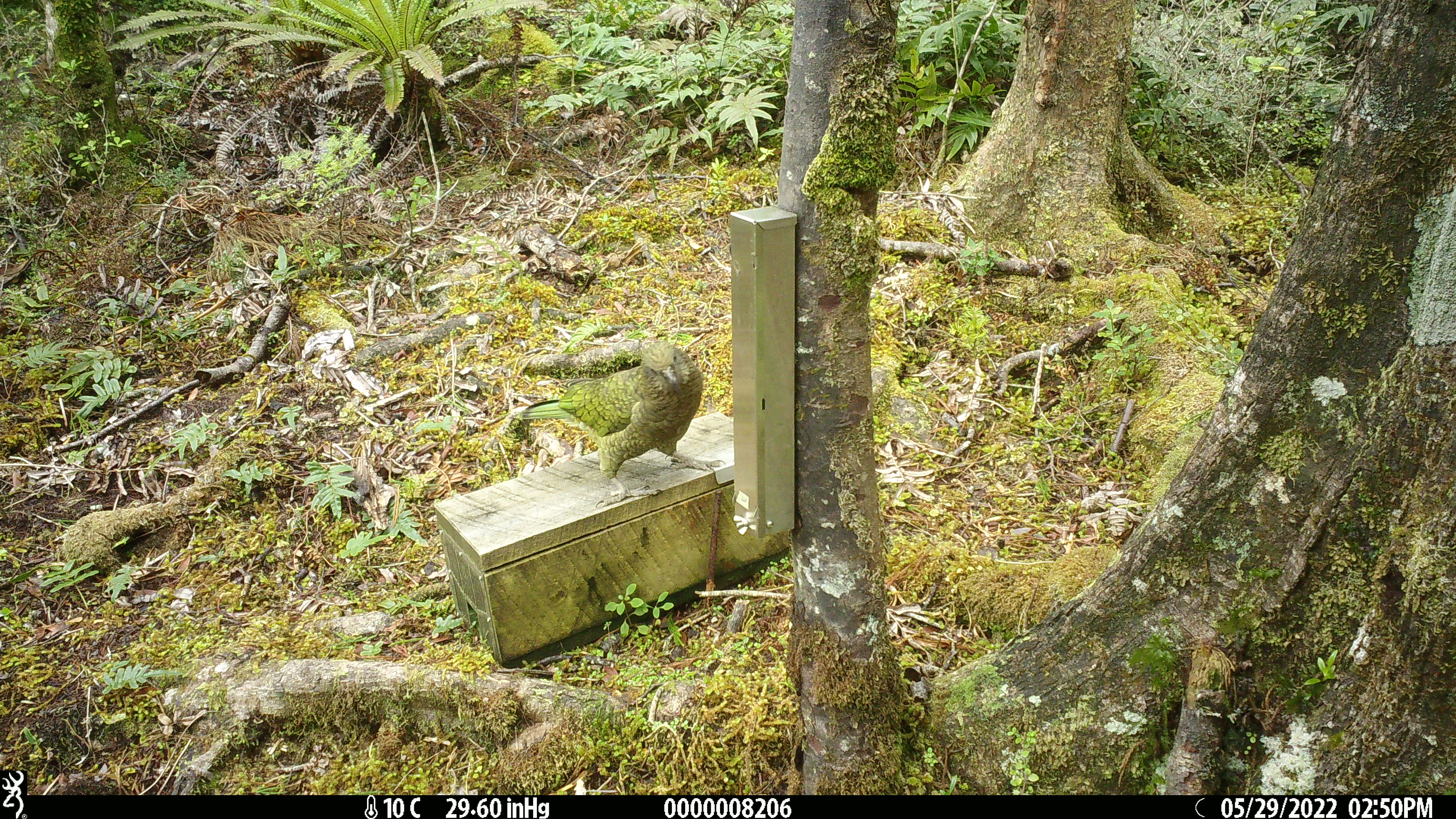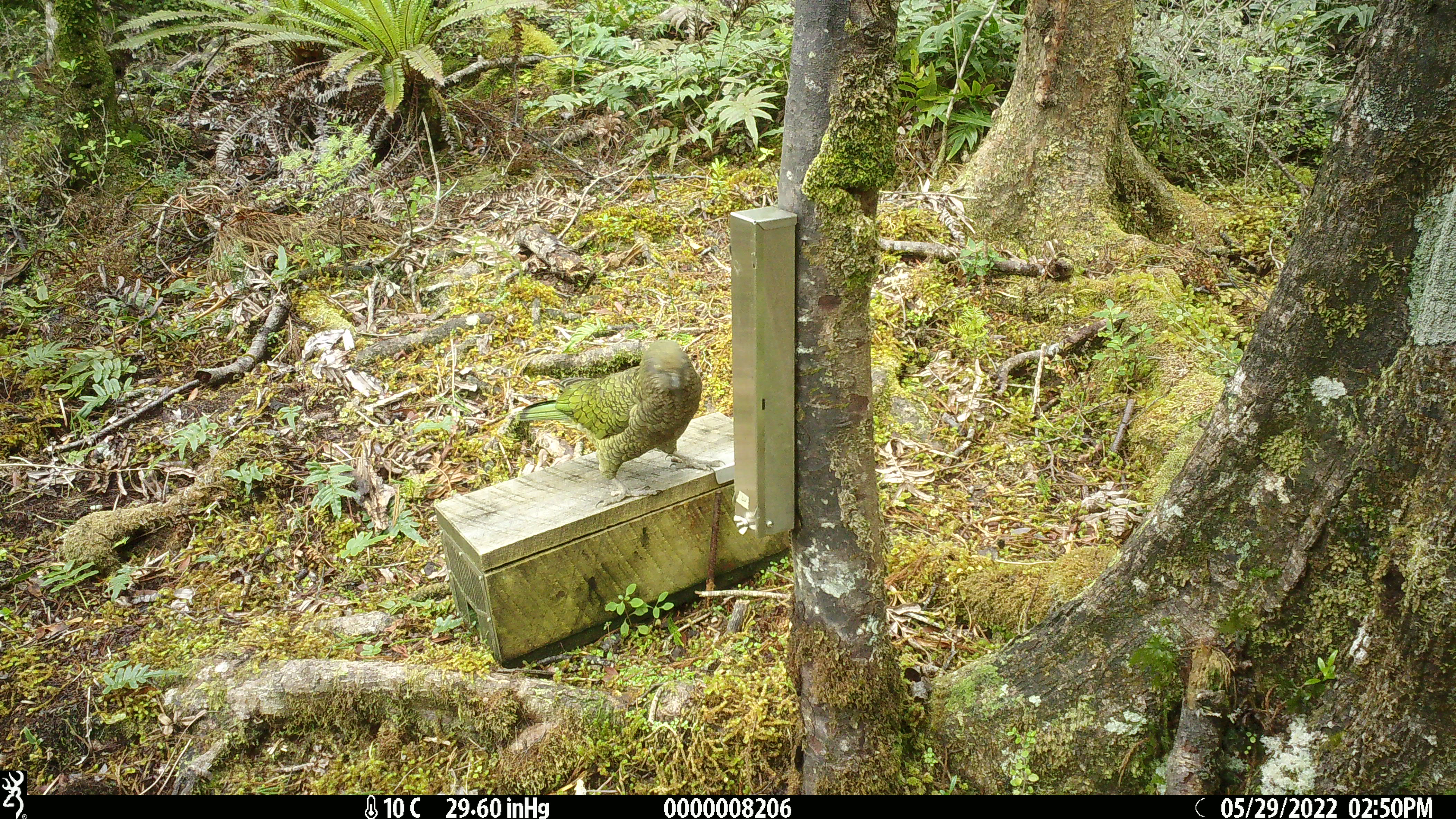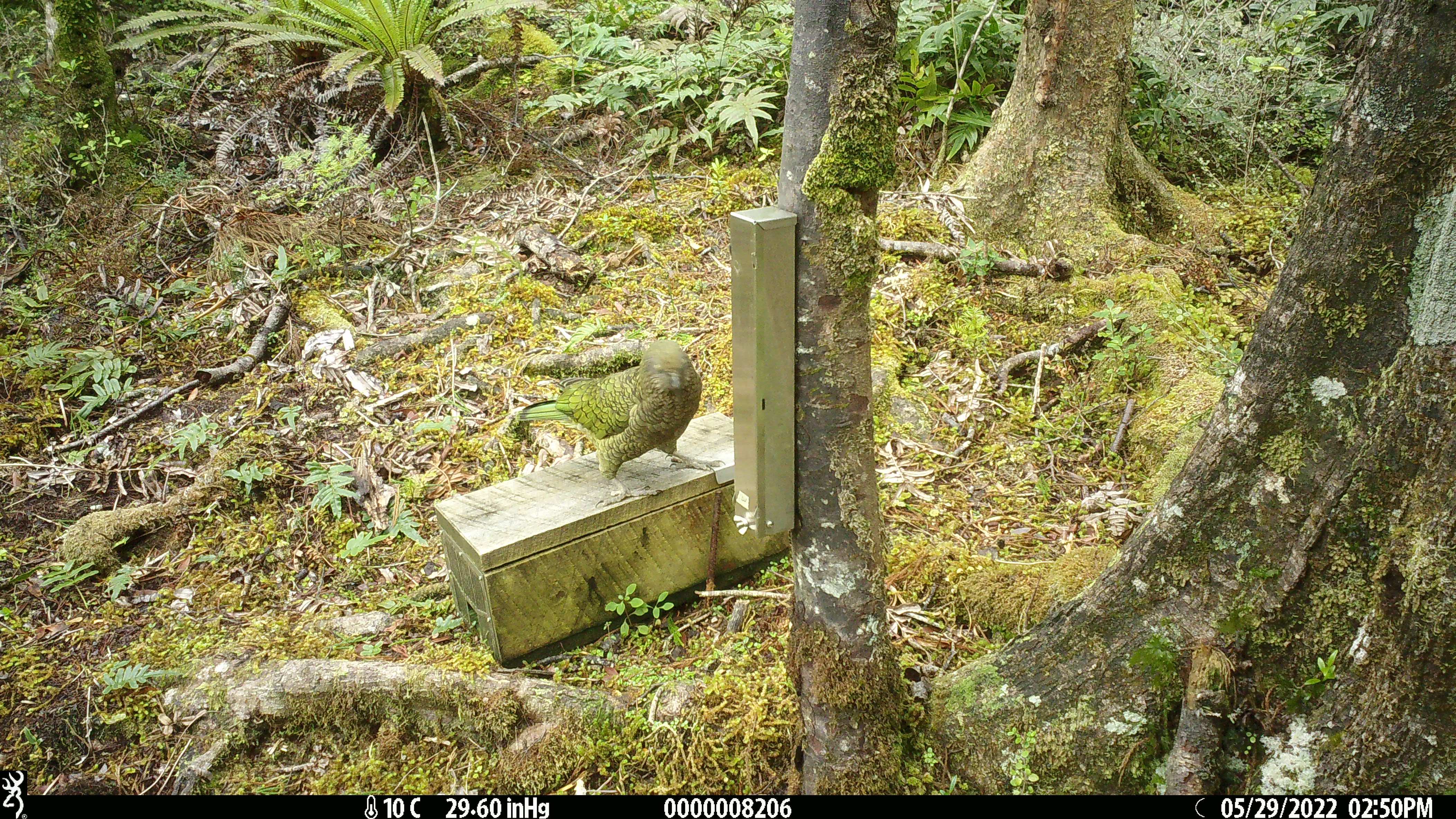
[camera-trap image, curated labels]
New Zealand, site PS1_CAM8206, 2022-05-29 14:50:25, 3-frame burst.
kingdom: Animalia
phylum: Chordata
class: Aves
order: Psittaciformes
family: Strigopidae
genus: Nestor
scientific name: Nestor notabilis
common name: kea